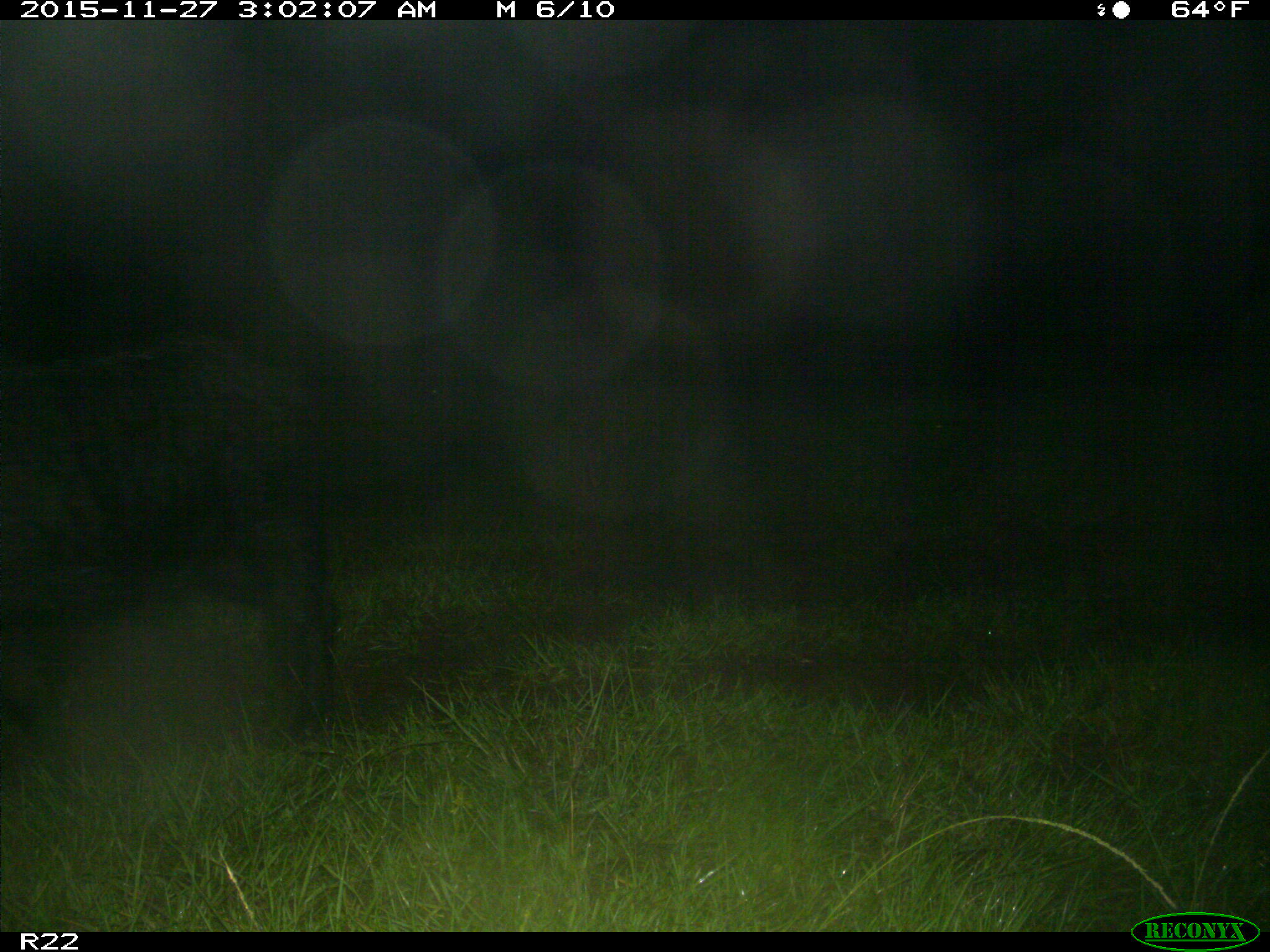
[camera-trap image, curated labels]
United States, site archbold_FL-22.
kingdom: Animalia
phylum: Chordata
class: Mammalia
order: Artiodactyla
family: Suidae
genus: Sus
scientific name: Sus scrofa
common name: wild boar